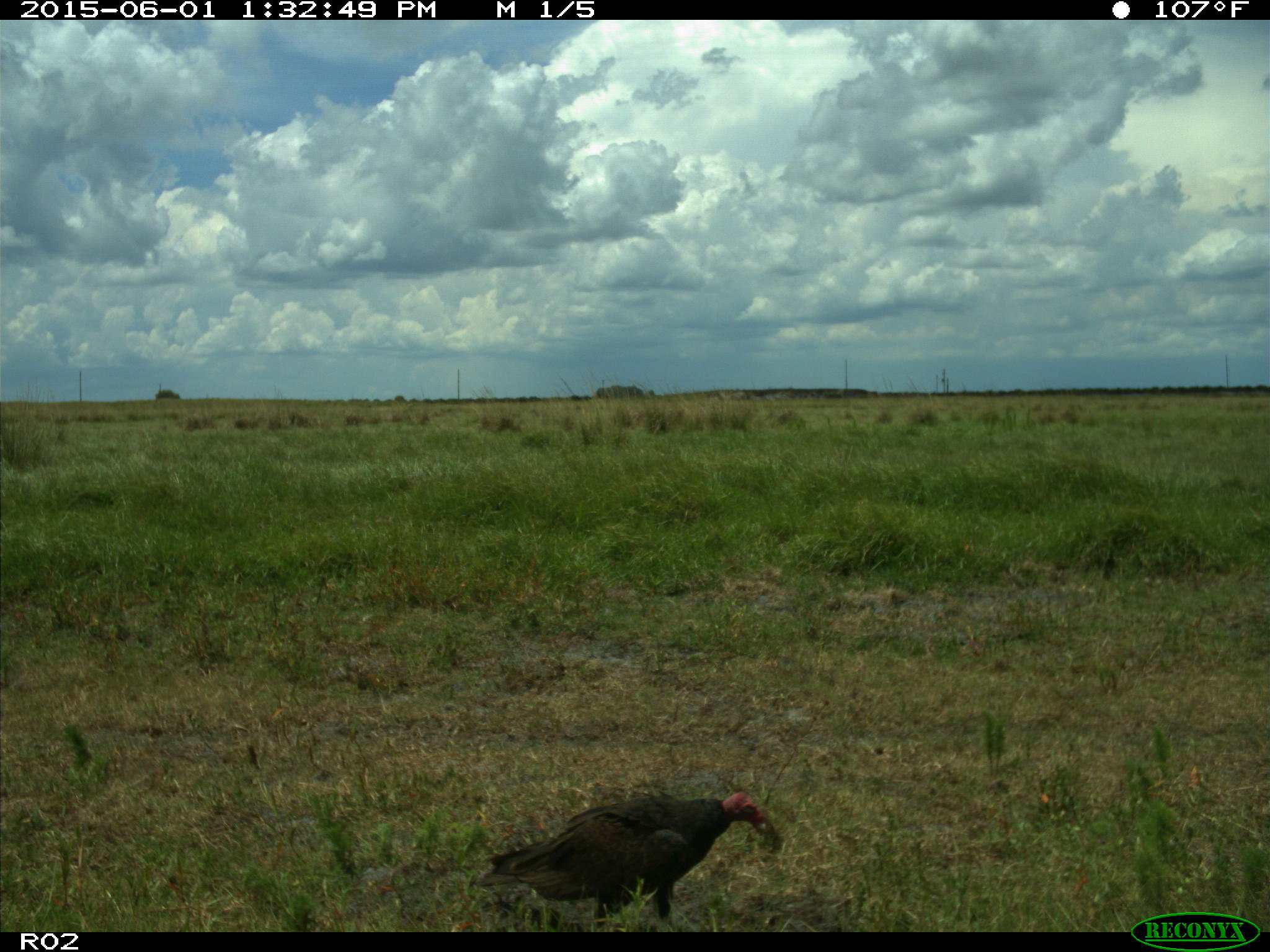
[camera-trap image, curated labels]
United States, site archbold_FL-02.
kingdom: Animalia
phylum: Chordata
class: Aves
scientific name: Aves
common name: birds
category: unidentified bird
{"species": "unidentified bird (birds) (Aves)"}